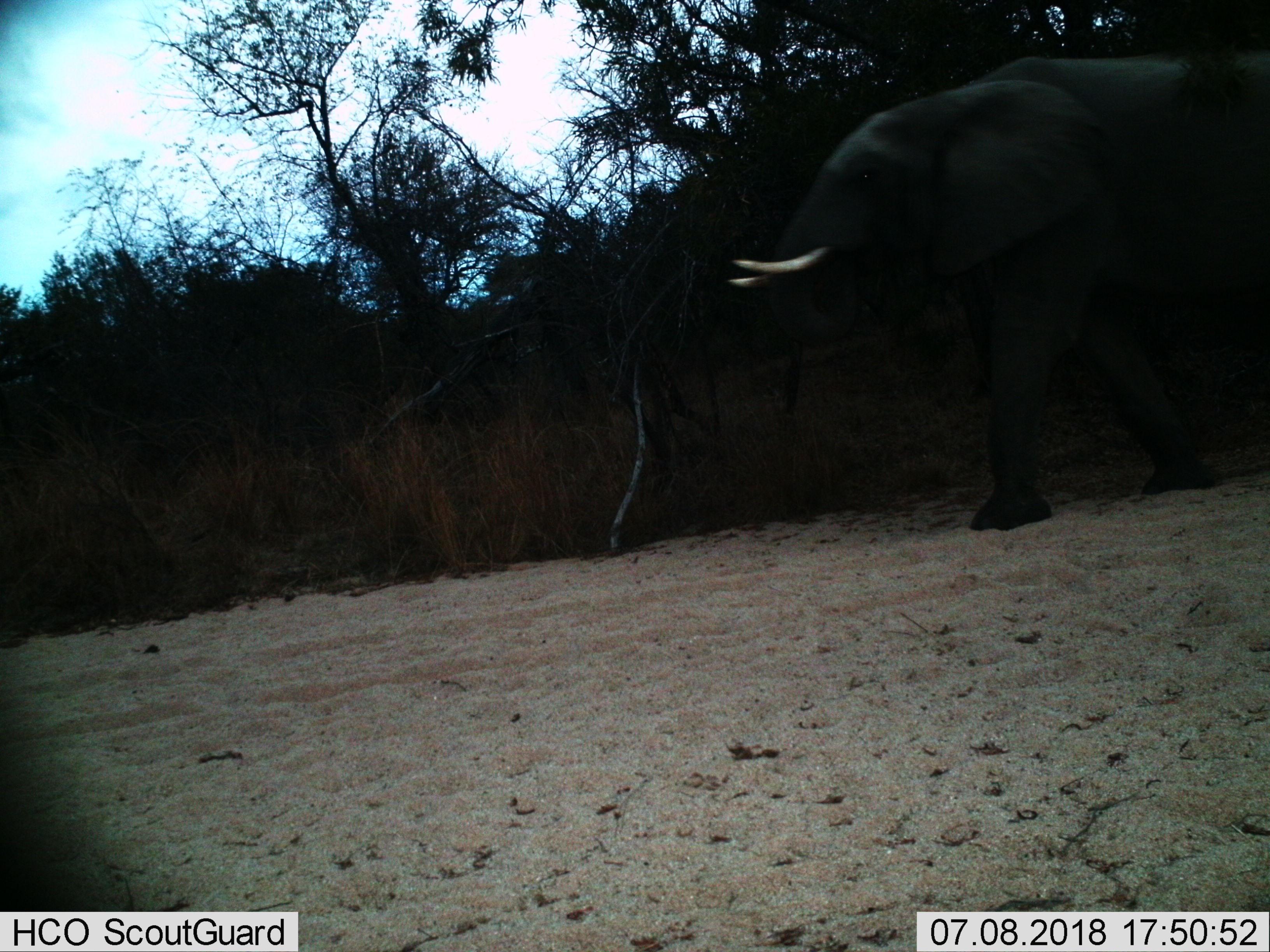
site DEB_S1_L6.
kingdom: Animalia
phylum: Chordata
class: Mammalia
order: Proboscidea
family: Elephantidae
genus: Loxodonta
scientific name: Loxodonta africana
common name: african bush elephant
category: elephant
Elephant (african bush elephant) (Loxodonta africana), count 1. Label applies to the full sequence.